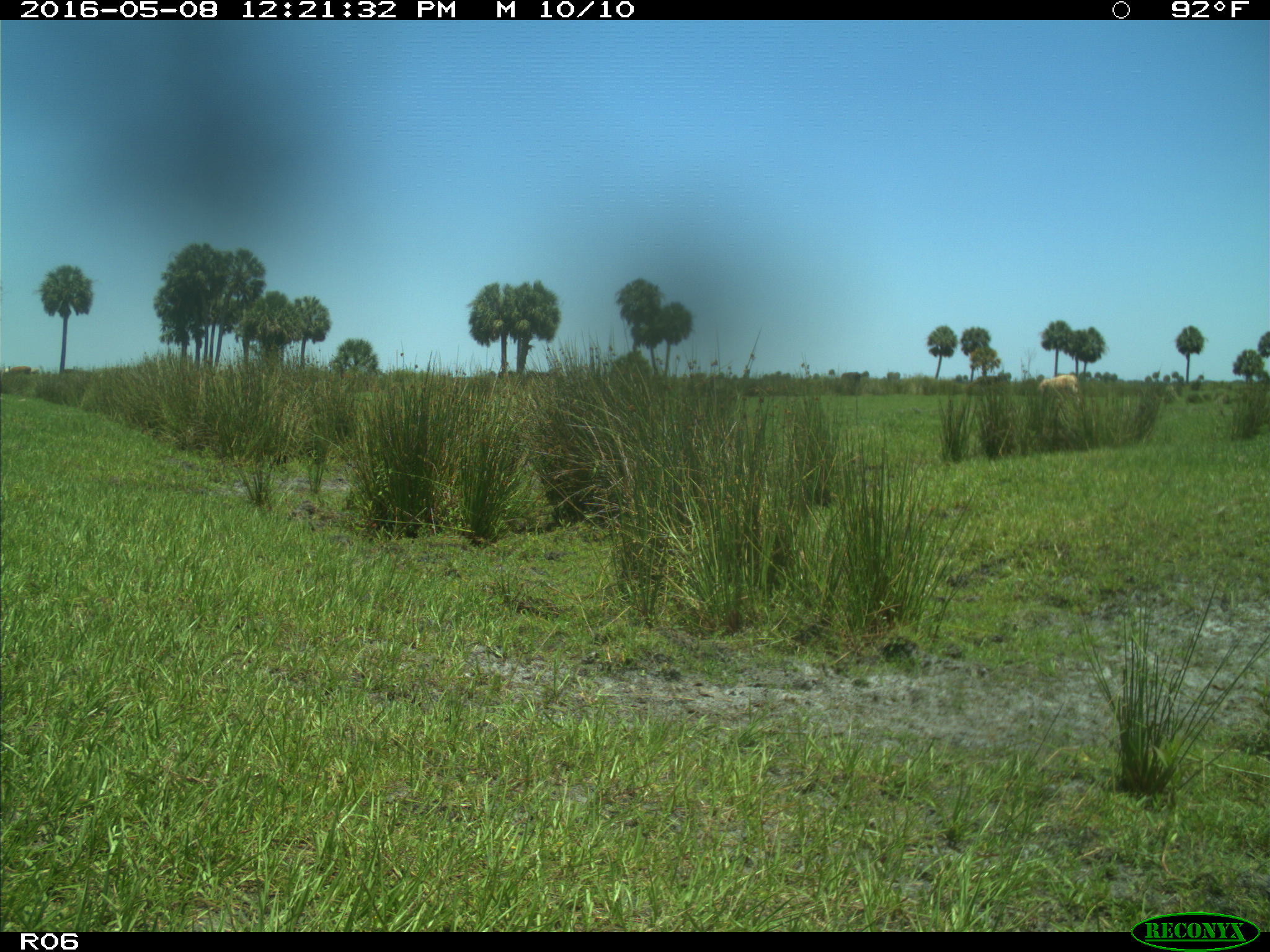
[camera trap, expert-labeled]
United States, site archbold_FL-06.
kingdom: Animalia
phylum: Chordata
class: Mammalia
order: Artiodactyla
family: Bovidae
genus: Bos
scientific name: Bos taurus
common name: domestic cow